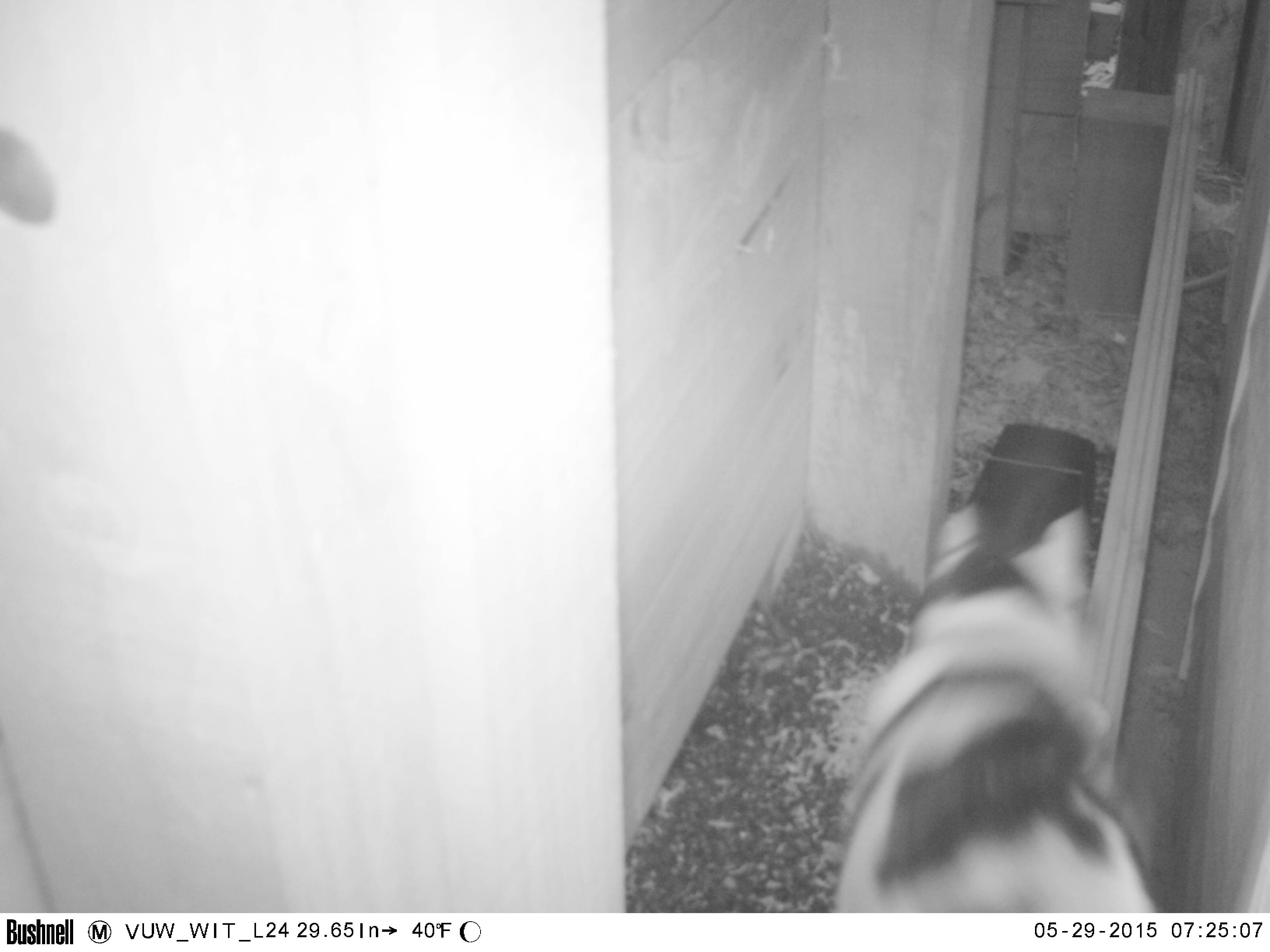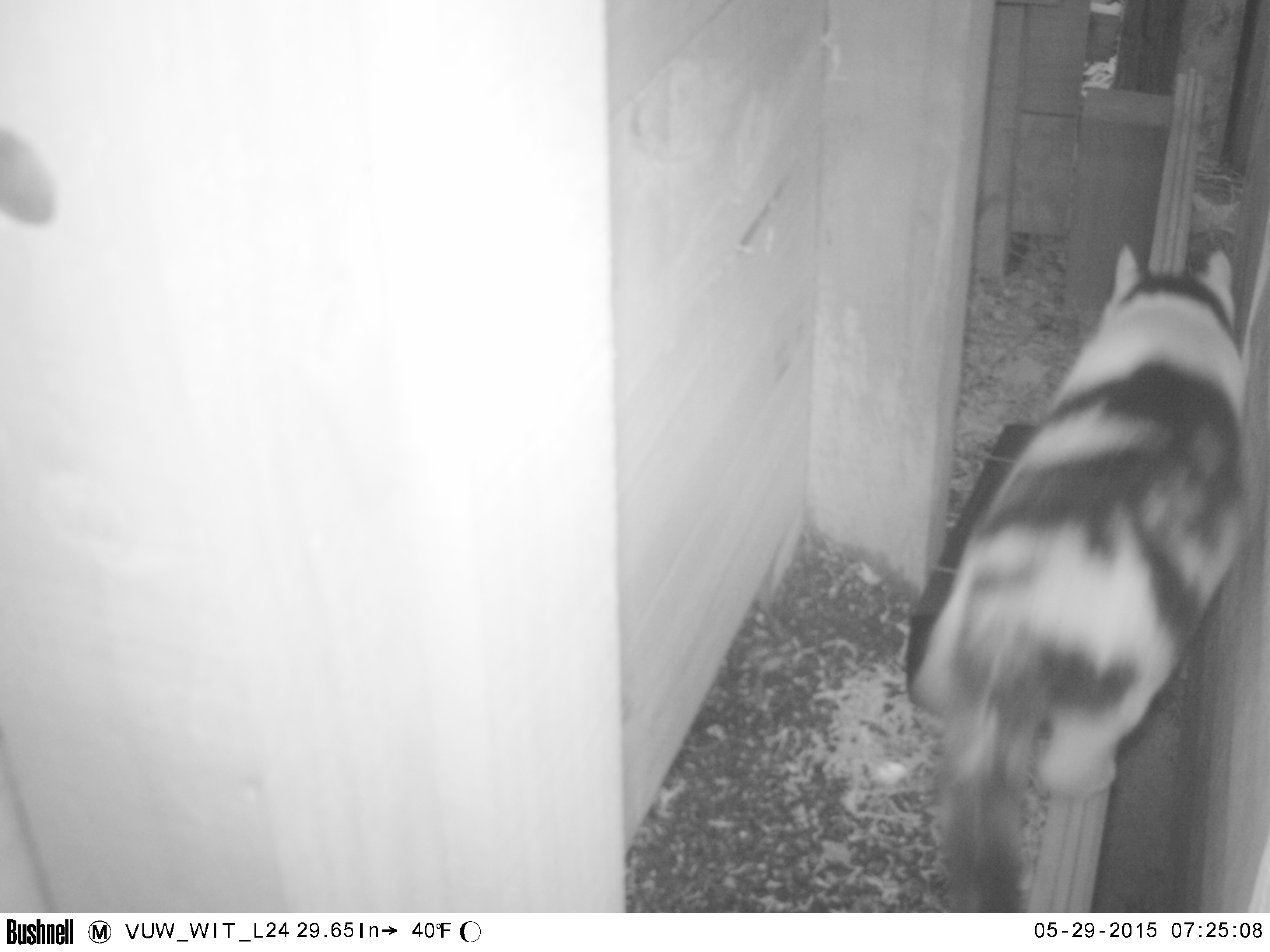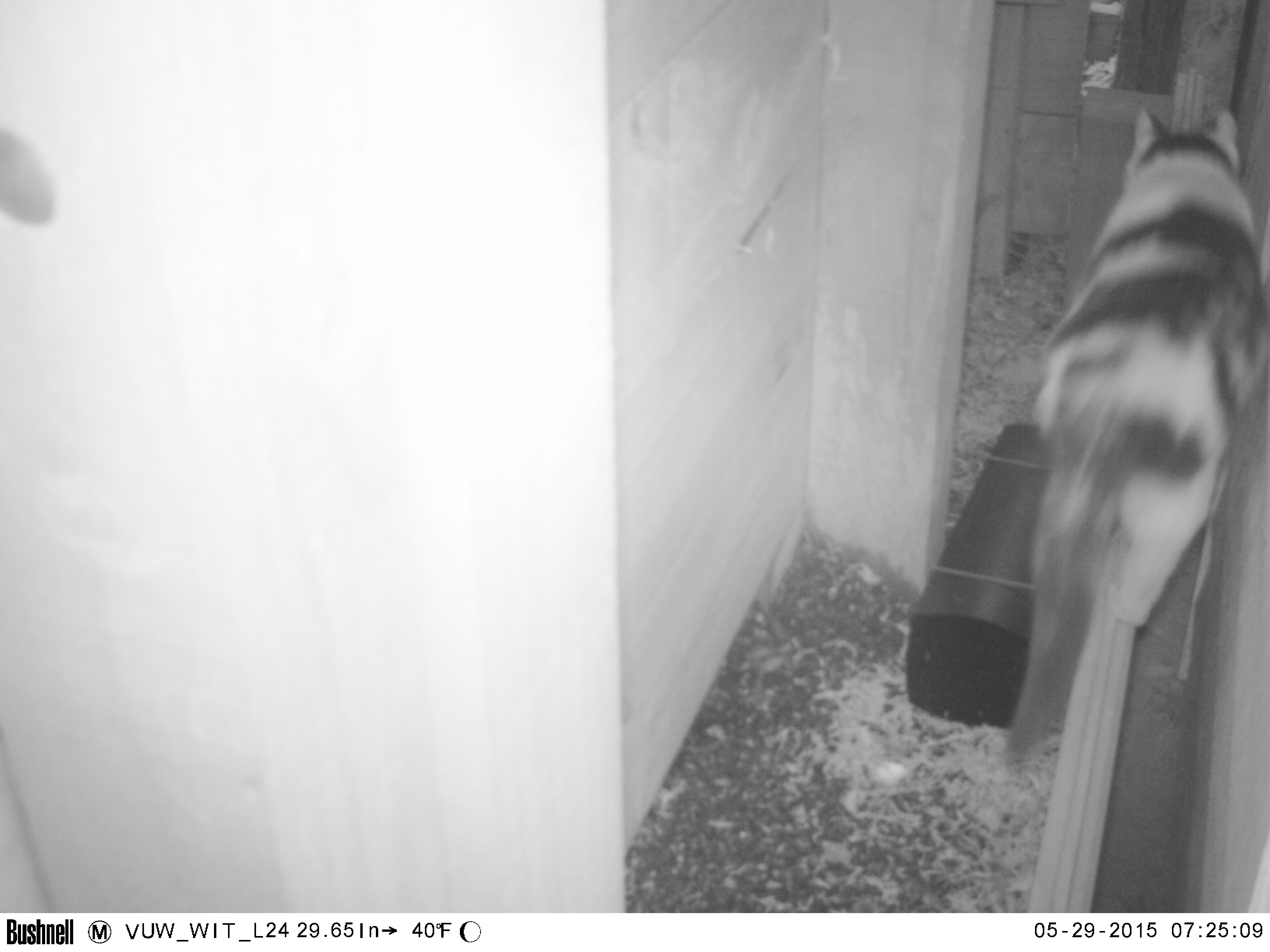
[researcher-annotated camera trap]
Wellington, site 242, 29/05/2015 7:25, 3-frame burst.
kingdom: Animalia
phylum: Chordata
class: Mammalia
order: Carnivora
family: Felidae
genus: Felis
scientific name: Felis catus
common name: cat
Cat (Felis catus).